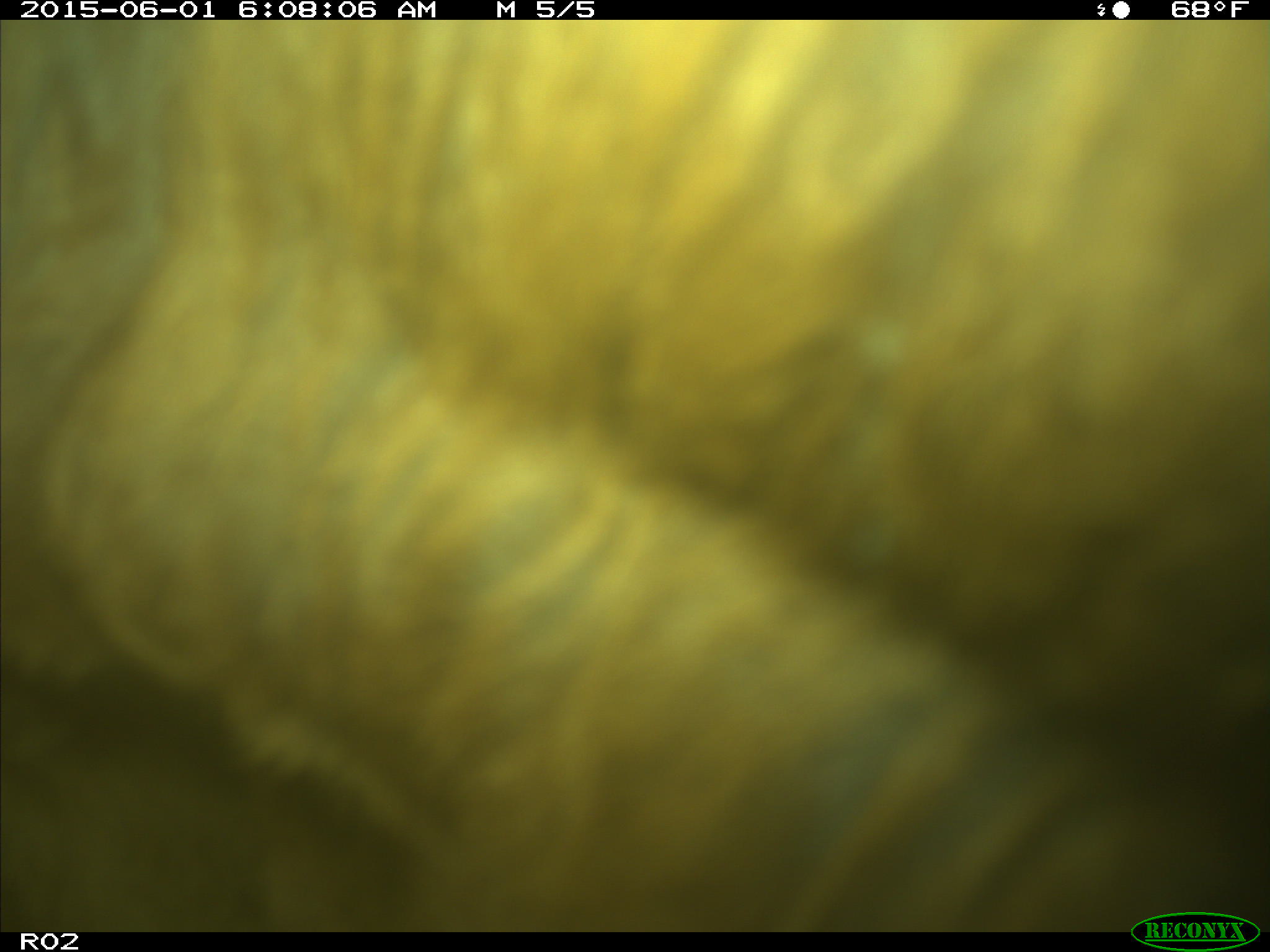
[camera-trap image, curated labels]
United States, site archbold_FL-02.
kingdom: Animalia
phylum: Chordata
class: Mammalia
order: Artiodactyla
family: Bovidae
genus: Bos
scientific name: Bos taurus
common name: domestic cow